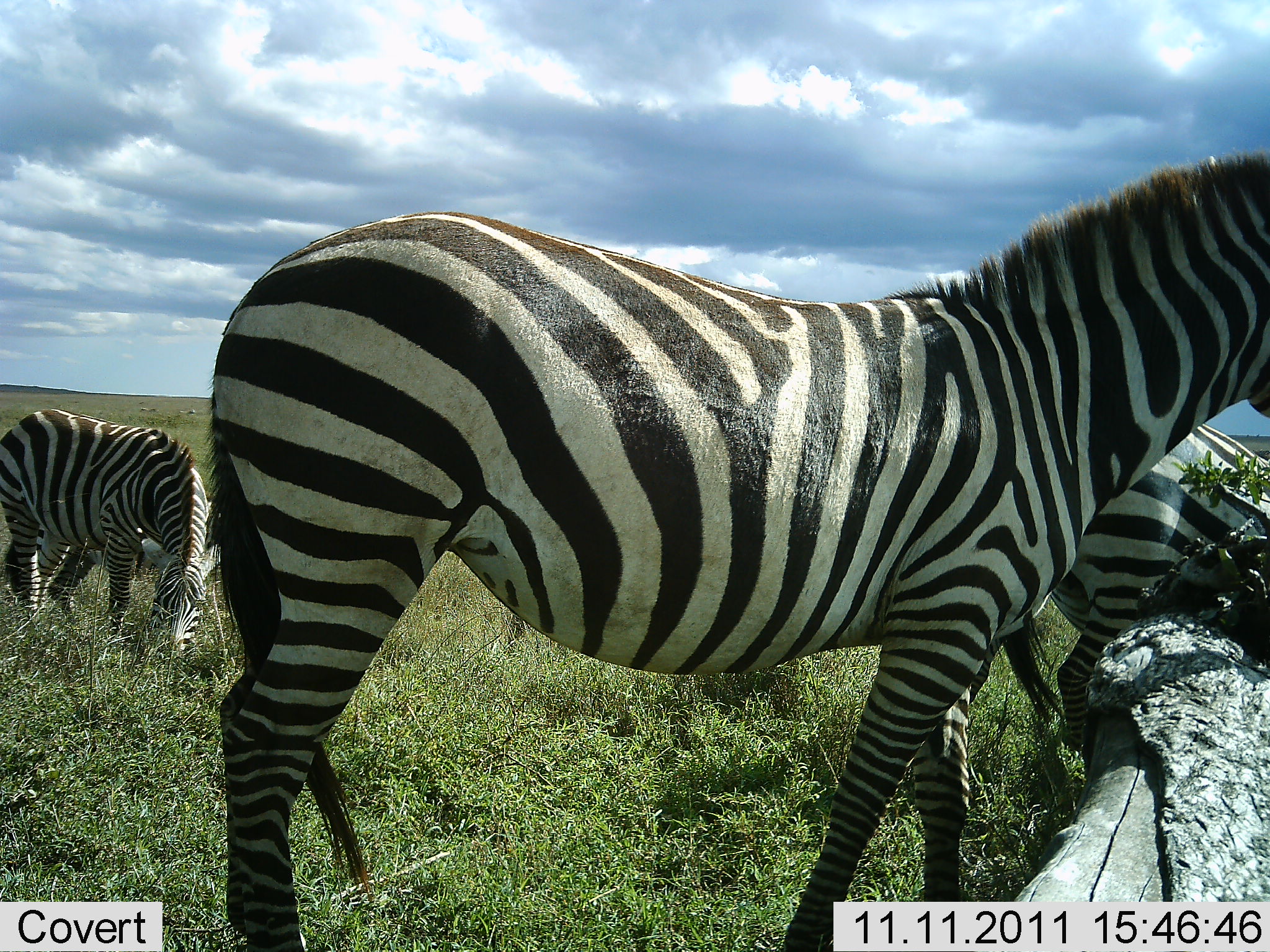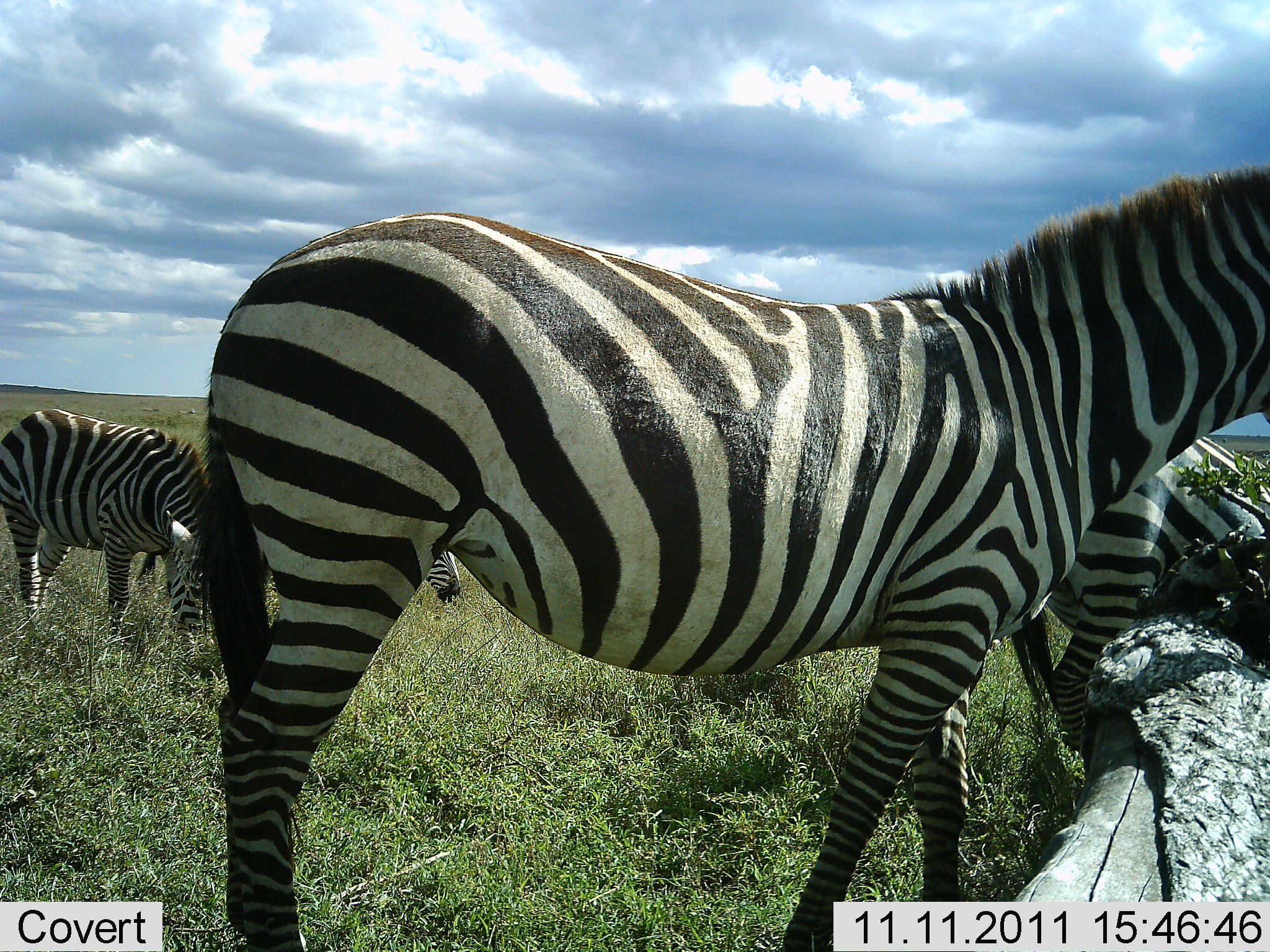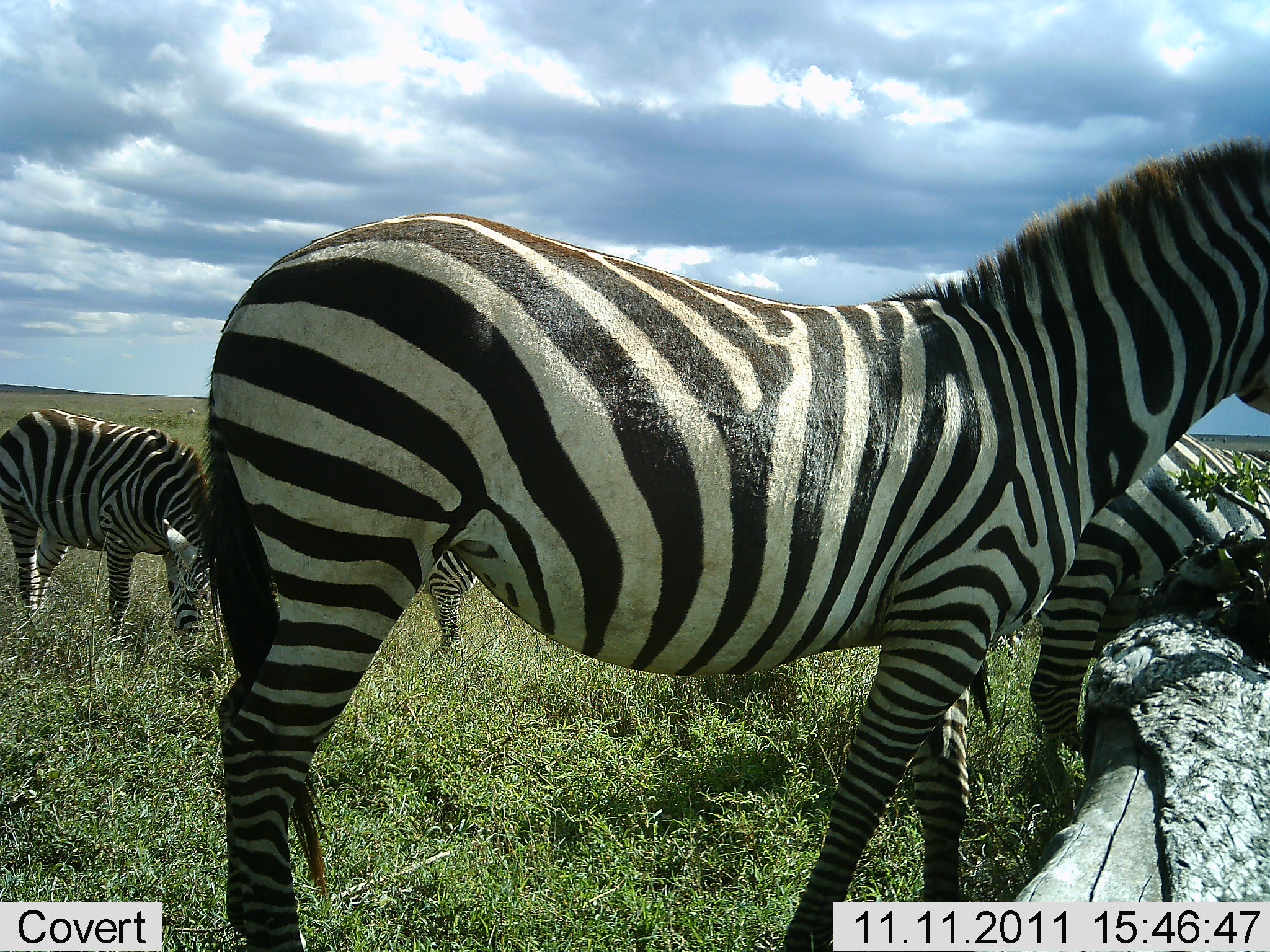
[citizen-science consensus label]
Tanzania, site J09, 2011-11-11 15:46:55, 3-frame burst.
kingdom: Animalia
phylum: Chordata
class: Mammalia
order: Perissodactyla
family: Equidae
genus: Equus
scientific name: Equus quagga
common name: plains zebra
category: zebra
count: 4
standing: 77%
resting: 0%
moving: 15%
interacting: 0%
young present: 0%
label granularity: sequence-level